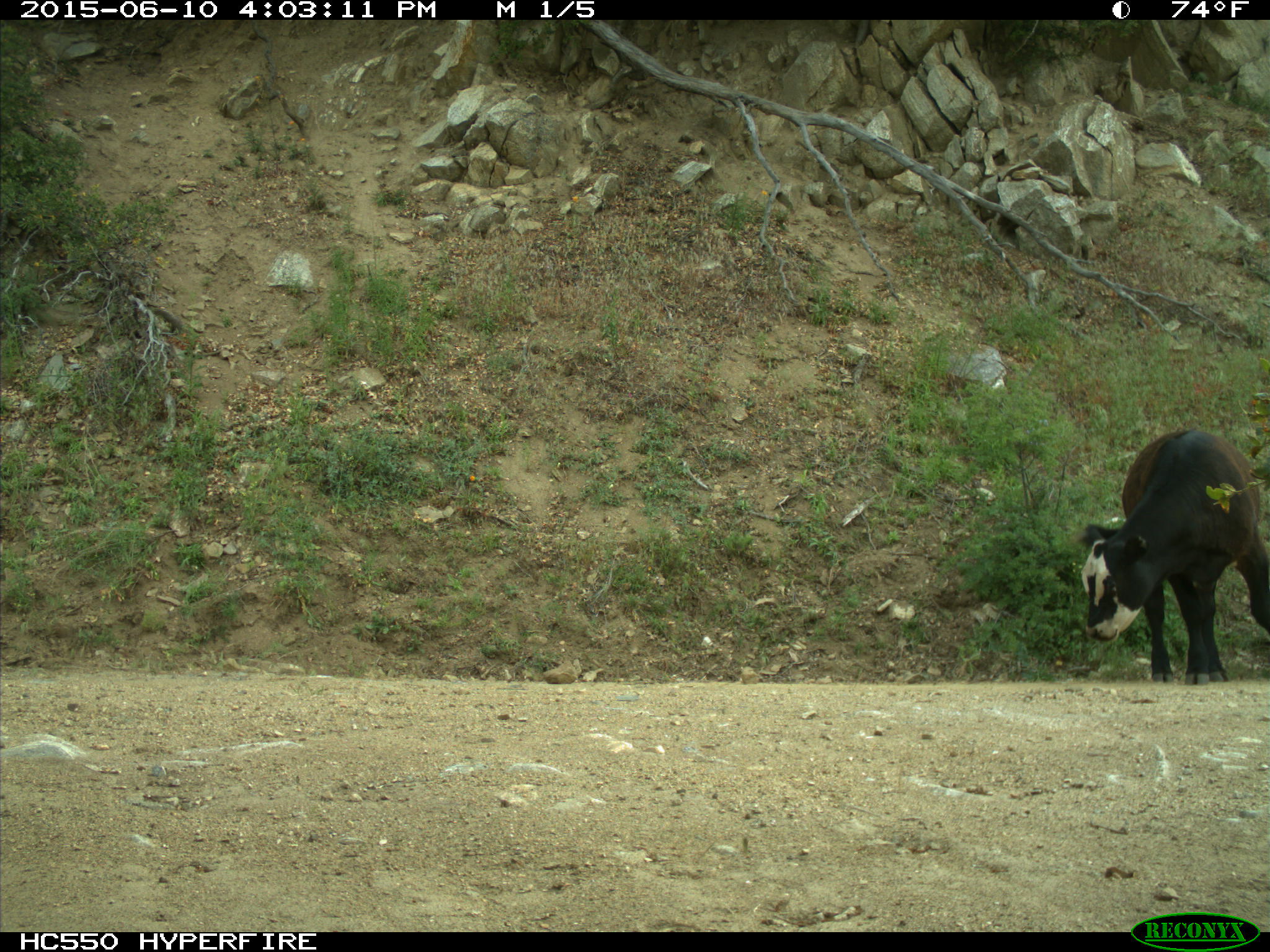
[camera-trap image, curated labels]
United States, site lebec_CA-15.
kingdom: Animalia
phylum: Chordata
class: Mammalia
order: Artiodactyla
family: Bovidae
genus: Bos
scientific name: Bos taurus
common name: domestic cow